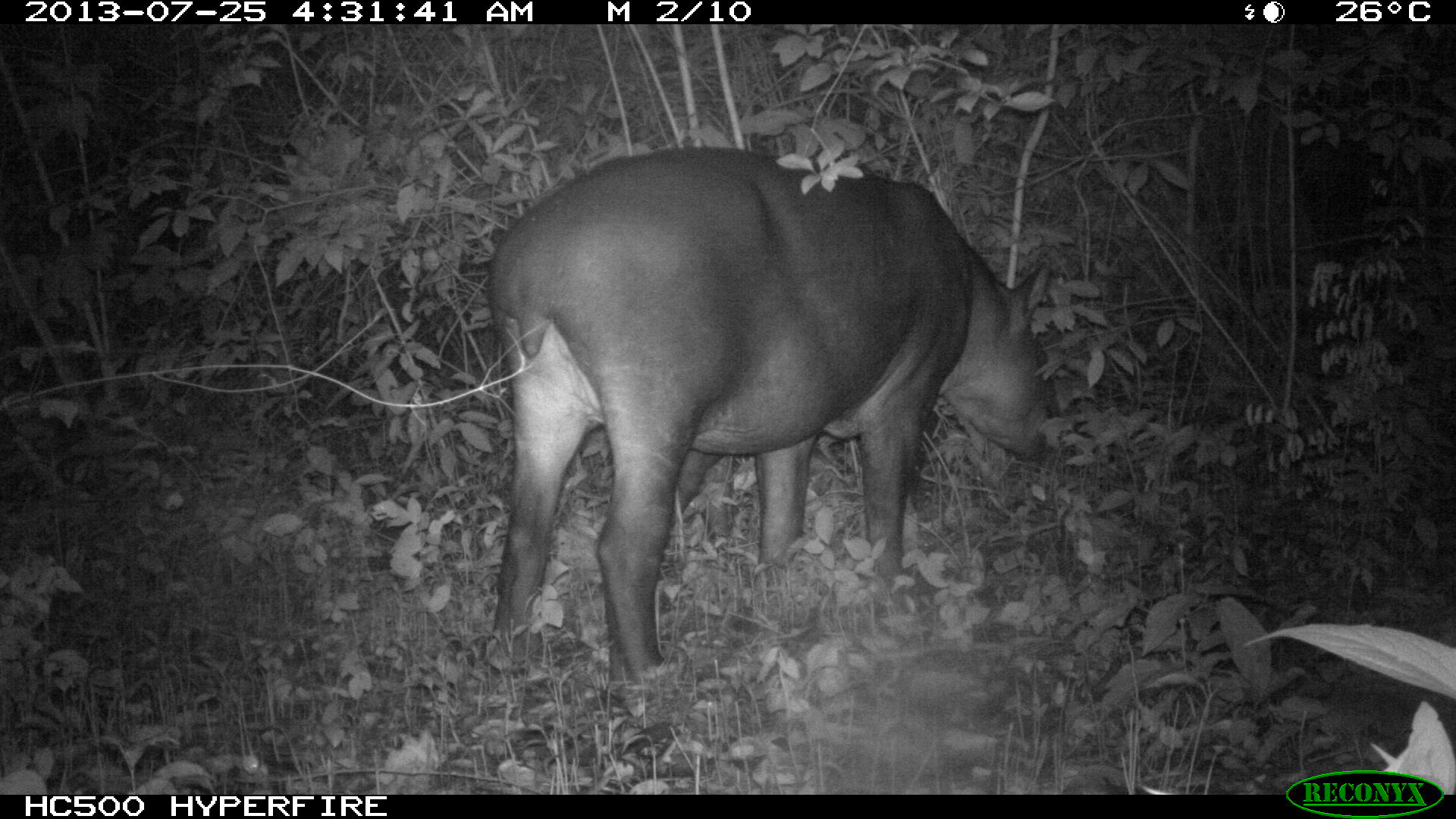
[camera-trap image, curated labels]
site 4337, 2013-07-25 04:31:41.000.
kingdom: Animalia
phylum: Chordata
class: Mammalia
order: Perissodactyla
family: Tapiridae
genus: Tapirus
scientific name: Tapirus bairdii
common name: baird's tapir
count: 2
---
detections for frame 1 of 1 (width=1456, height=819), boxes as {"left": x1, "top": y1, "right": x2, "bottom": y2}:
tapirus bairdii: {"left": 486, "top": 141, "right": 1055, "bottom": 688}